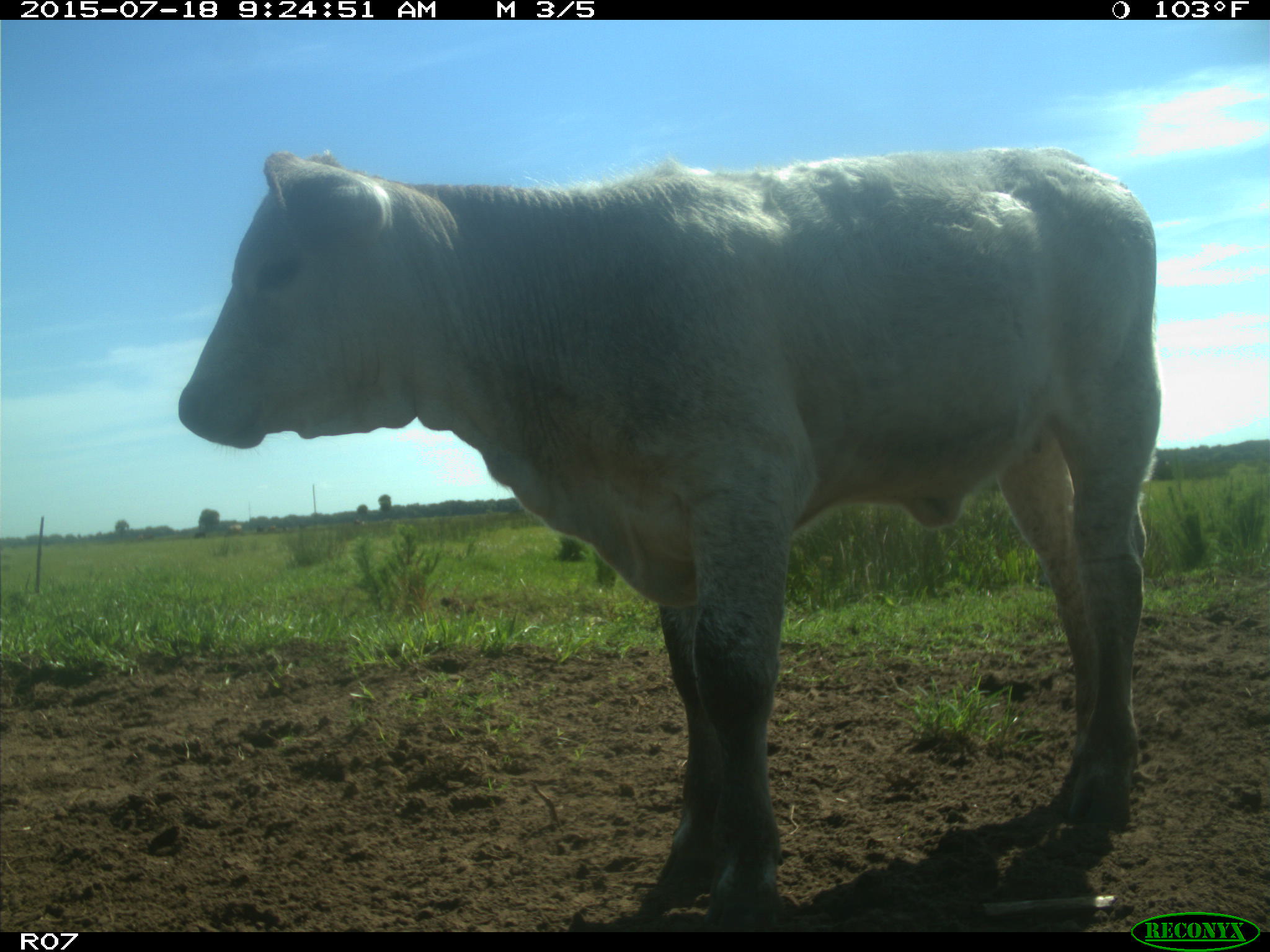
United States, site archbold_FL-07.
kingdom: Animalia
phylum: Chordata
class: Mammalia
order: Artiodactyla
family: Bovidae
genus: Bos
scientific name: Bos taurus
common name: domestic cow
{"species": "Bos taurus (domestic cow)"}